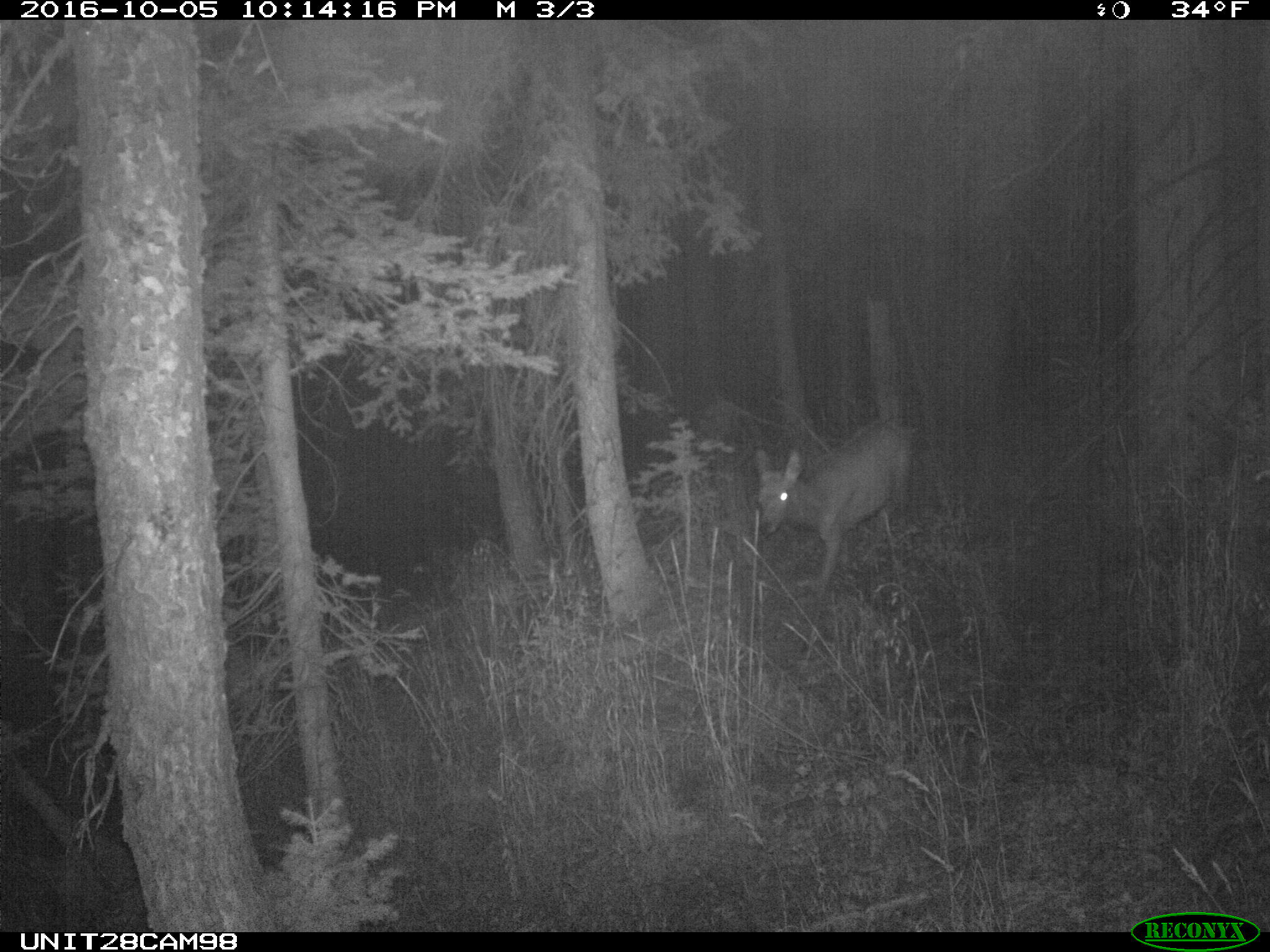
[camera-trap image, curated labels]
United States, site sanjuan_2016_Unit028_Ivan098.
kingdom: Animalia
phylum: Chordata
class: Mammalia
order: Artiodactyla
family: Cervidae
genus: Cervus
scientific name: Cervus elaphus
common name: red deer